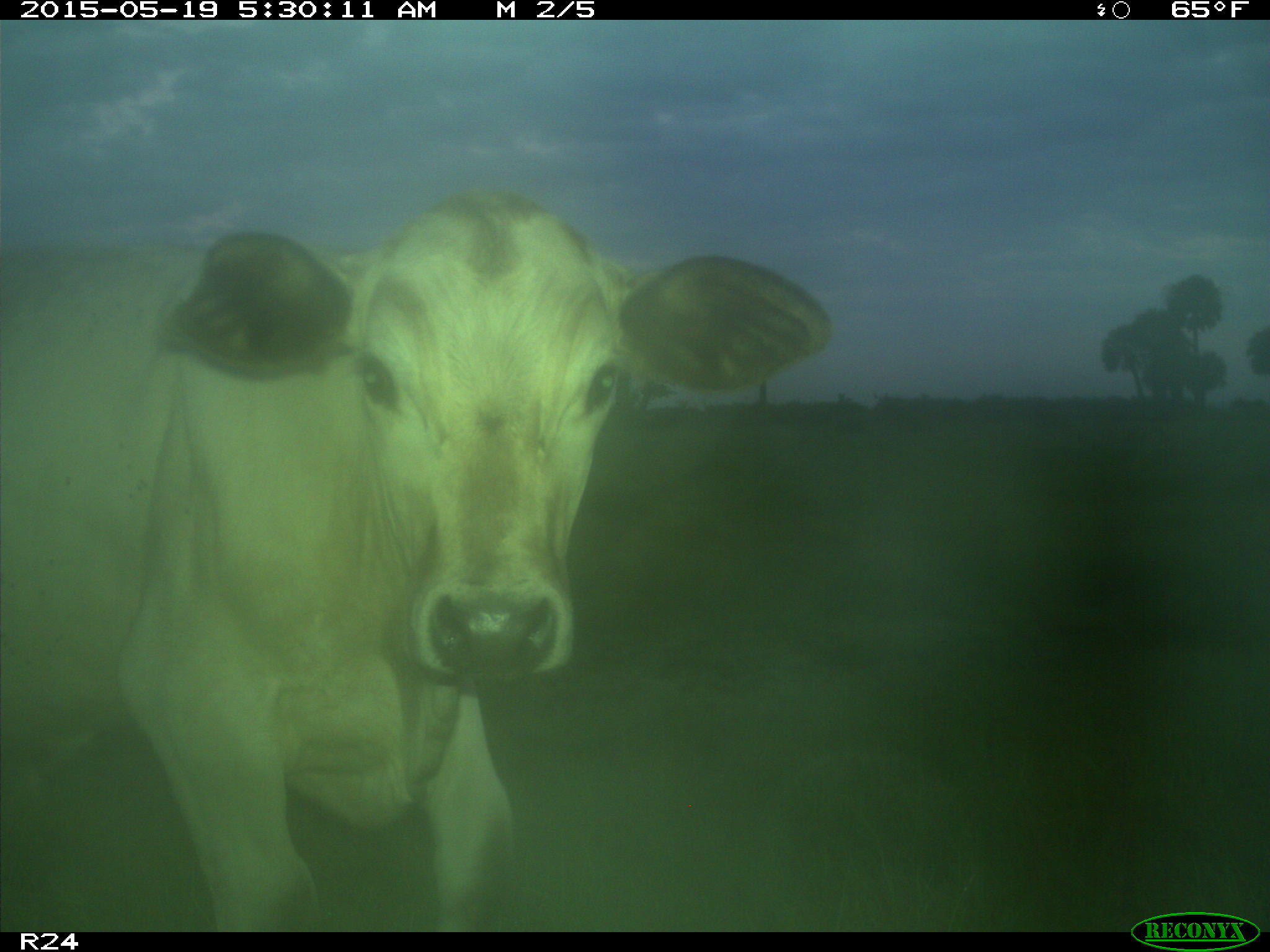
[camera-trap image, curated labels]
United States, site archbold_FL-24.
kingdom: Animalia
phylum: Chordata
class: Mammalia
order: Artiodactyla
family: Bovidae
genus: Bos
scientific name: Bos taurus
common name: domestic cow